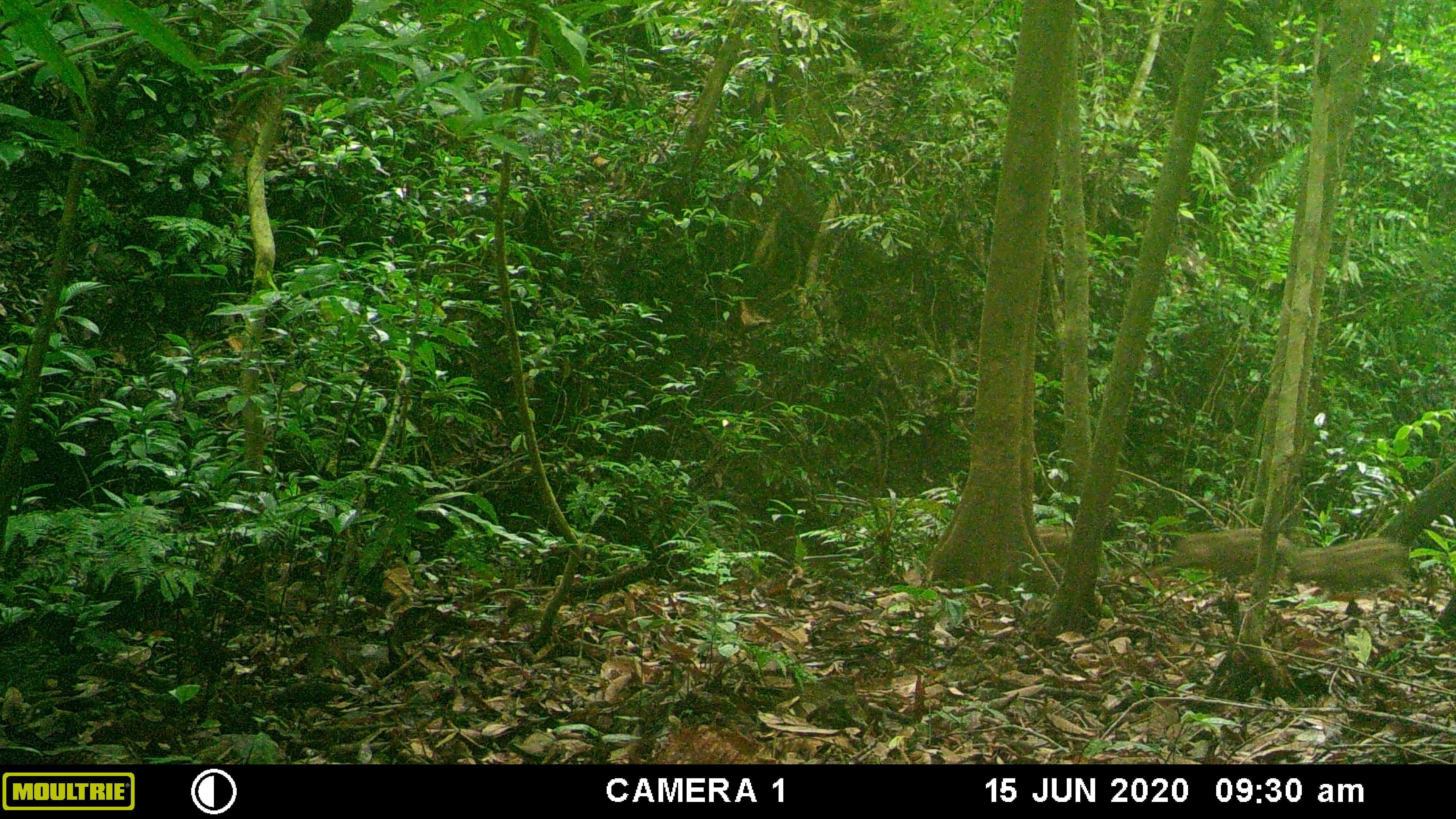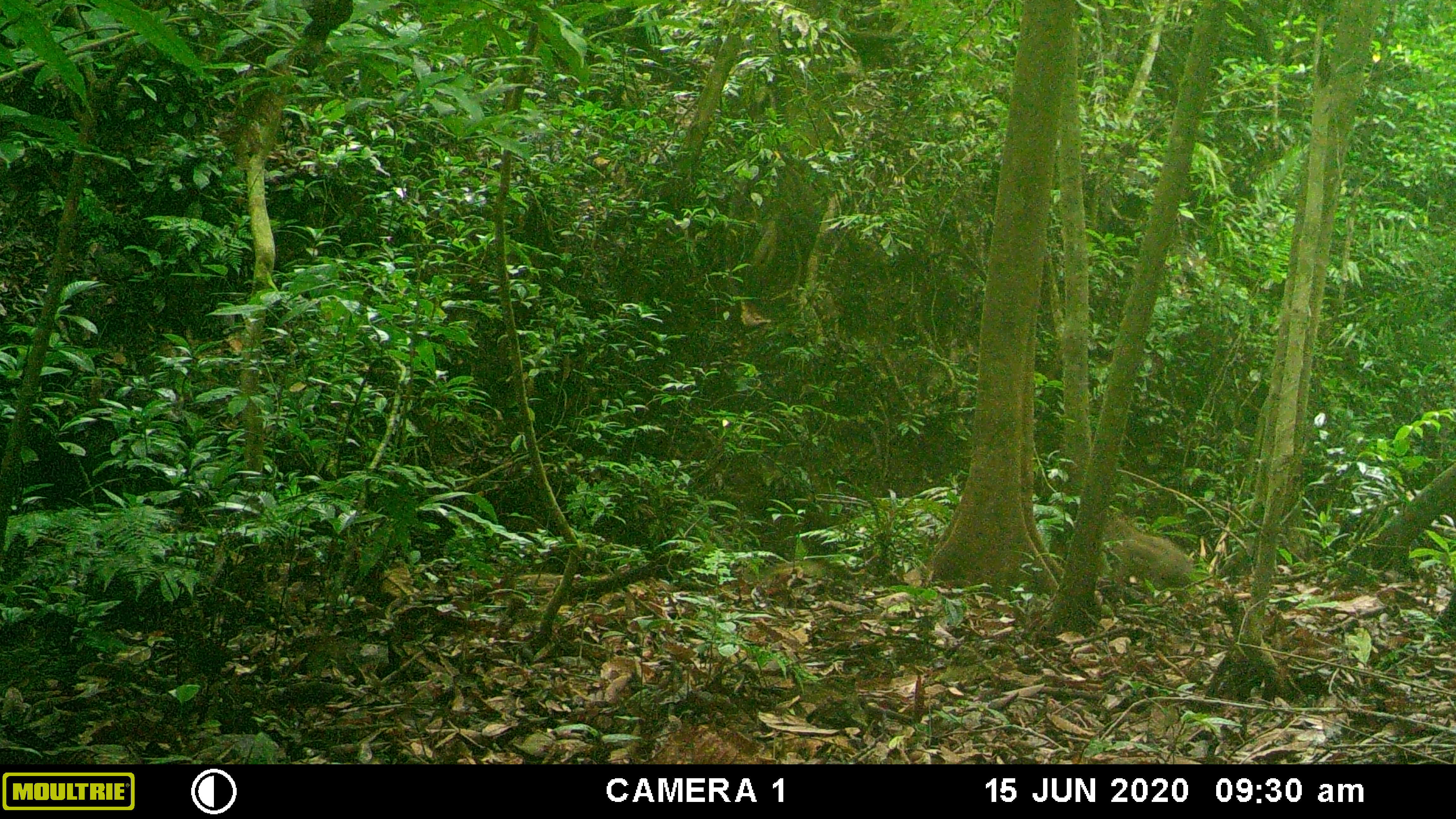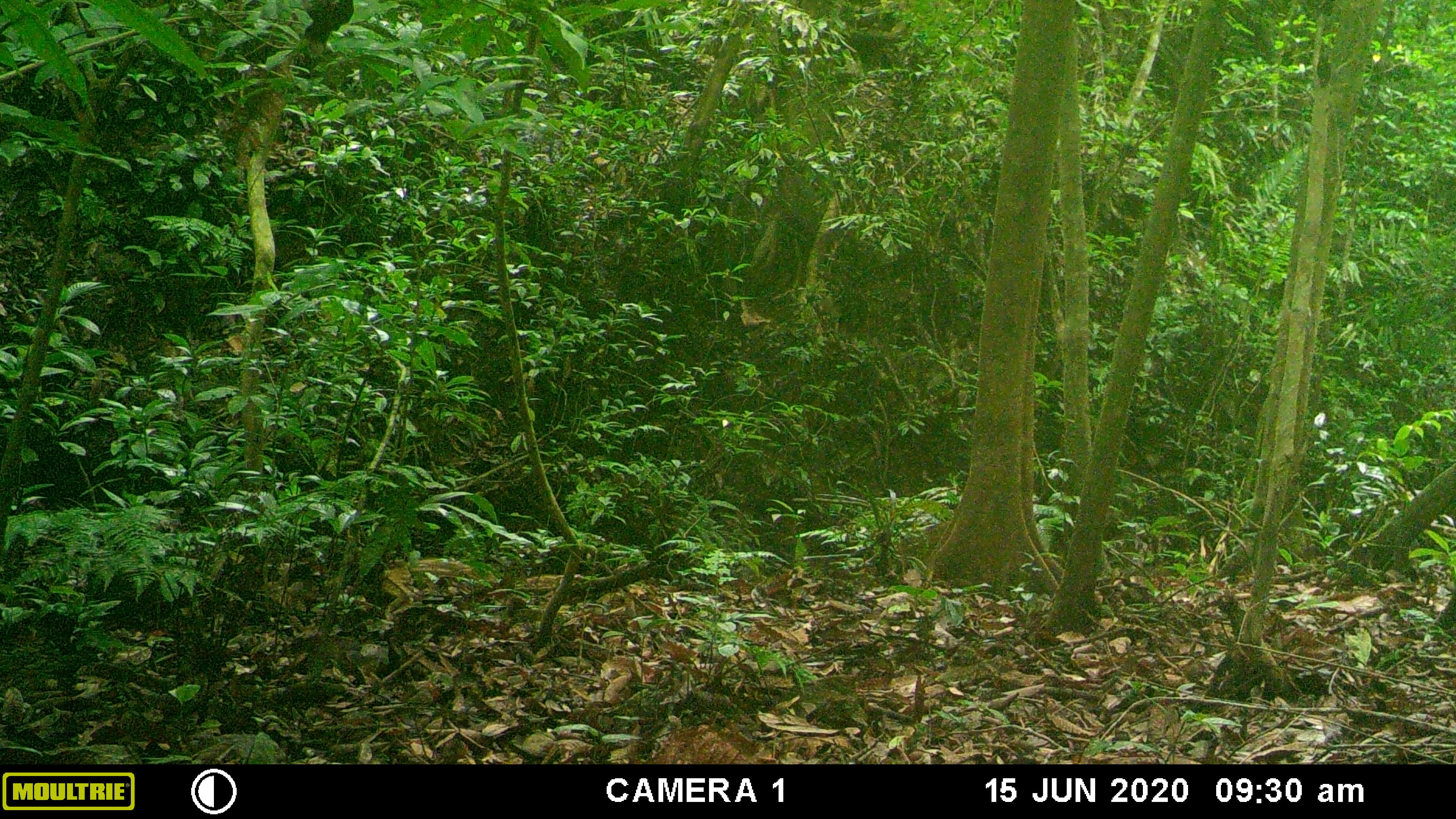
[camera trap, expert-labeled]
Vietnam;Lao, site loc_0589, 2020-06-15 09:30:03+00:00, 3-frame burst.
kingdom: Animalia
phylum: Chordata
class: Mammalia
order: Artiodactyla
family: Suidae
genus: Sus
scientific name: Sus scrofa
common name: eurasian wild pig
Eurasian wild pig (Sus scrofa). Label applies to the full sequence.